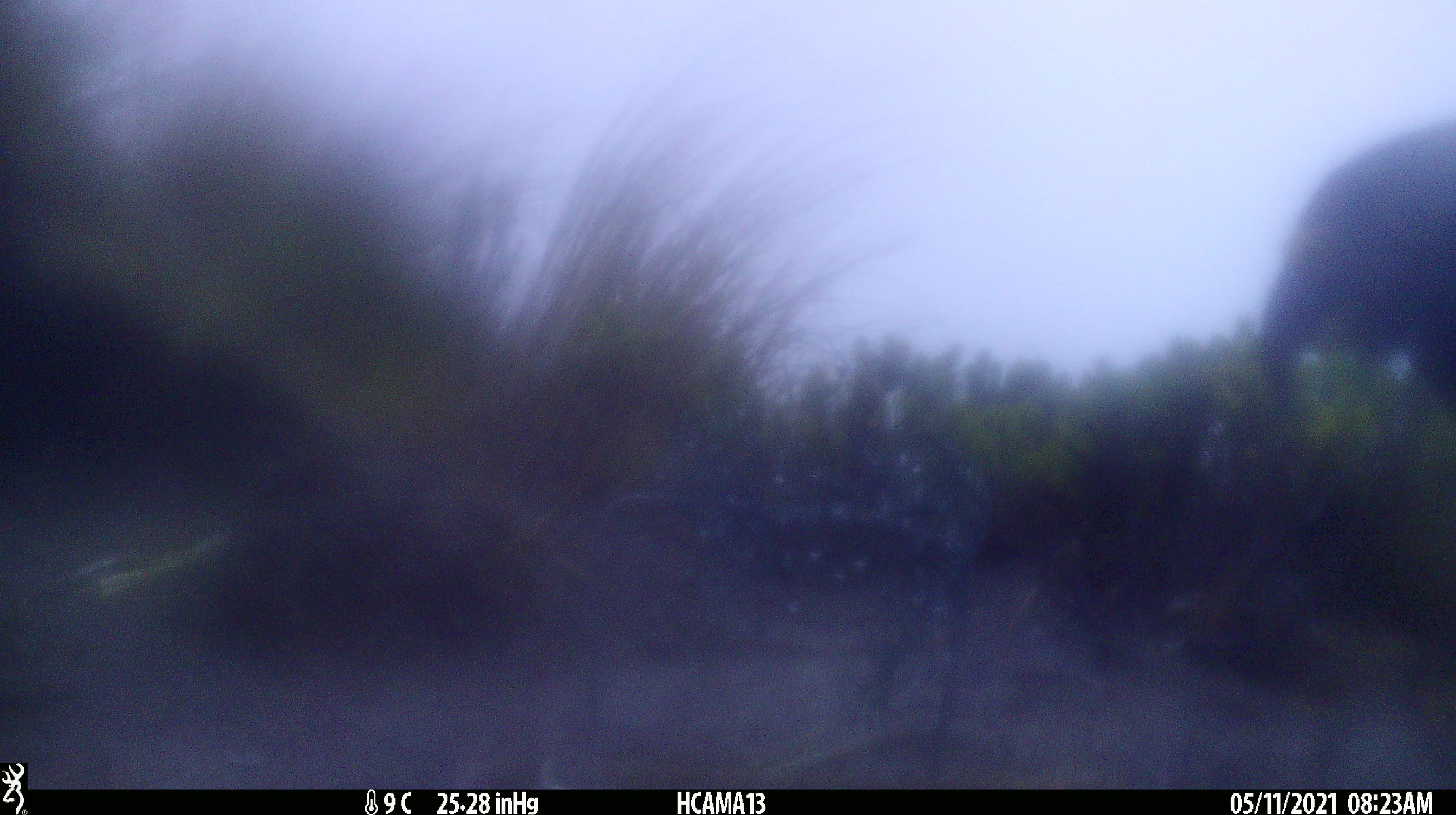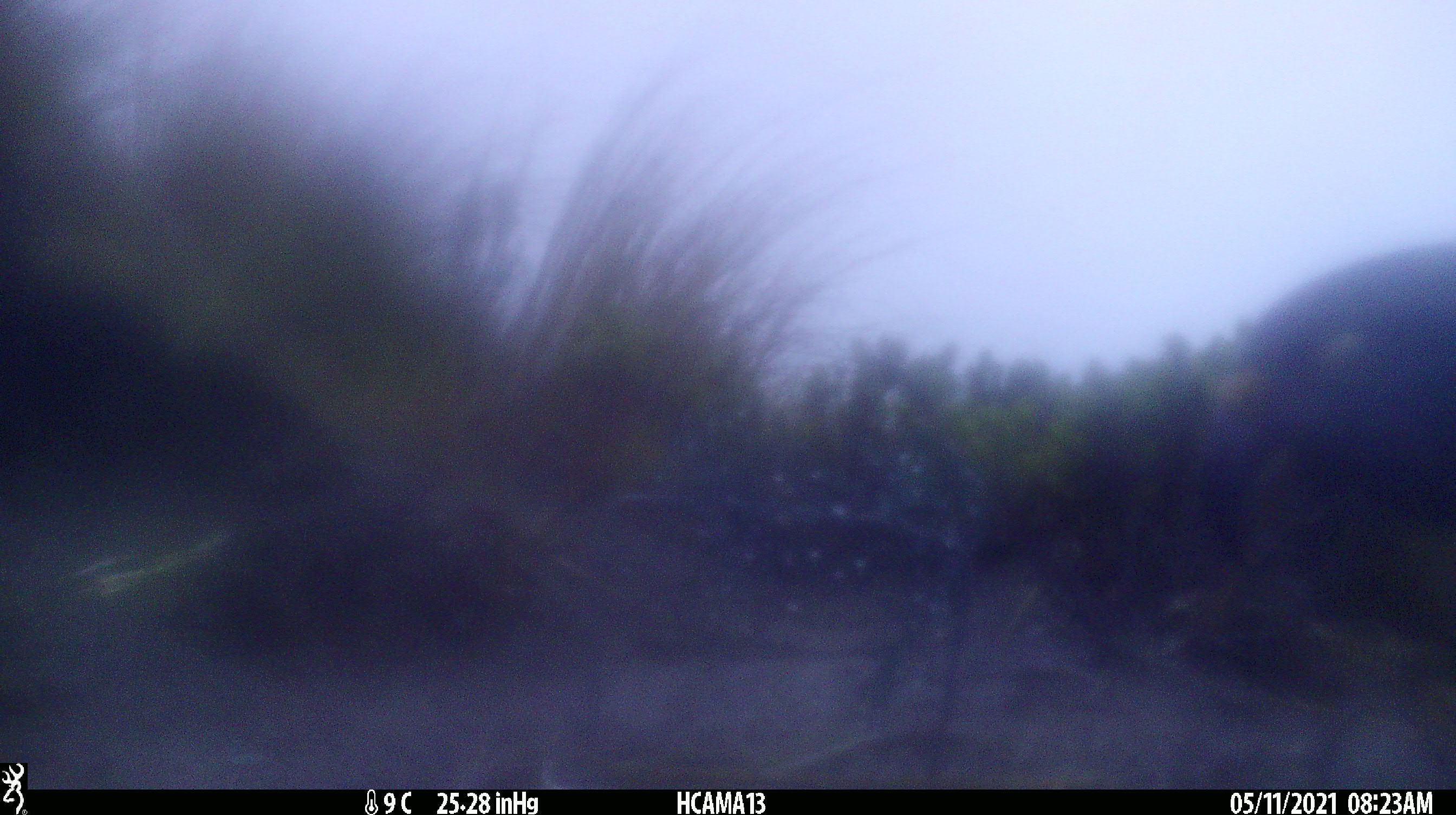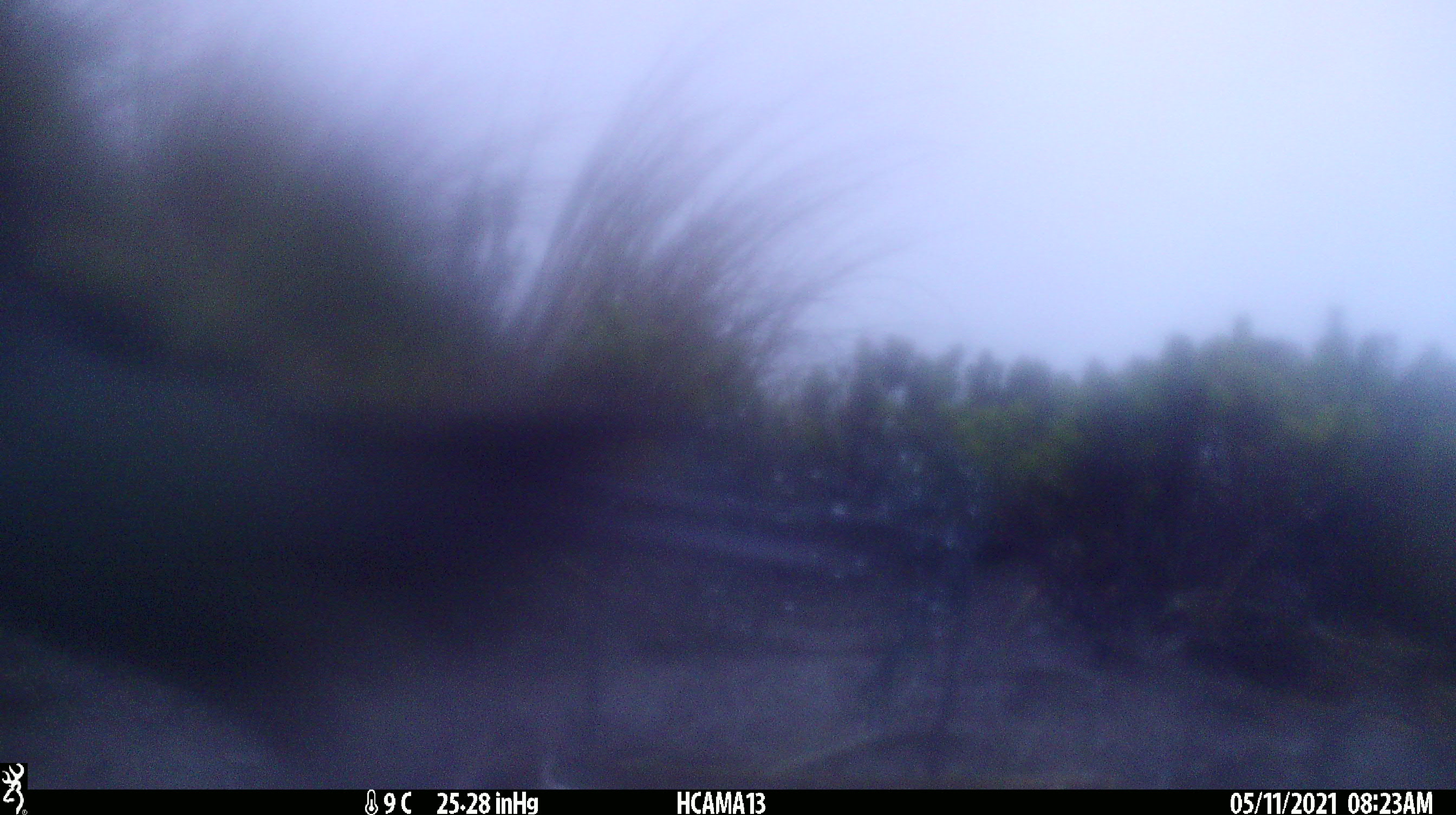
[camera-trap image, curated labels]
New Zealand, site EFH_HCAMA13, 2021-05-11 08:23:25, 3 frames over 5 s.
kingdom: Animalia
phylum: Chordata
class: Aves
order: Psittaciformes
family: Strigopidae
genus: Nestor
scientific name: Nestor notabilis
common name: kea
Kea (Nestor notabilis).